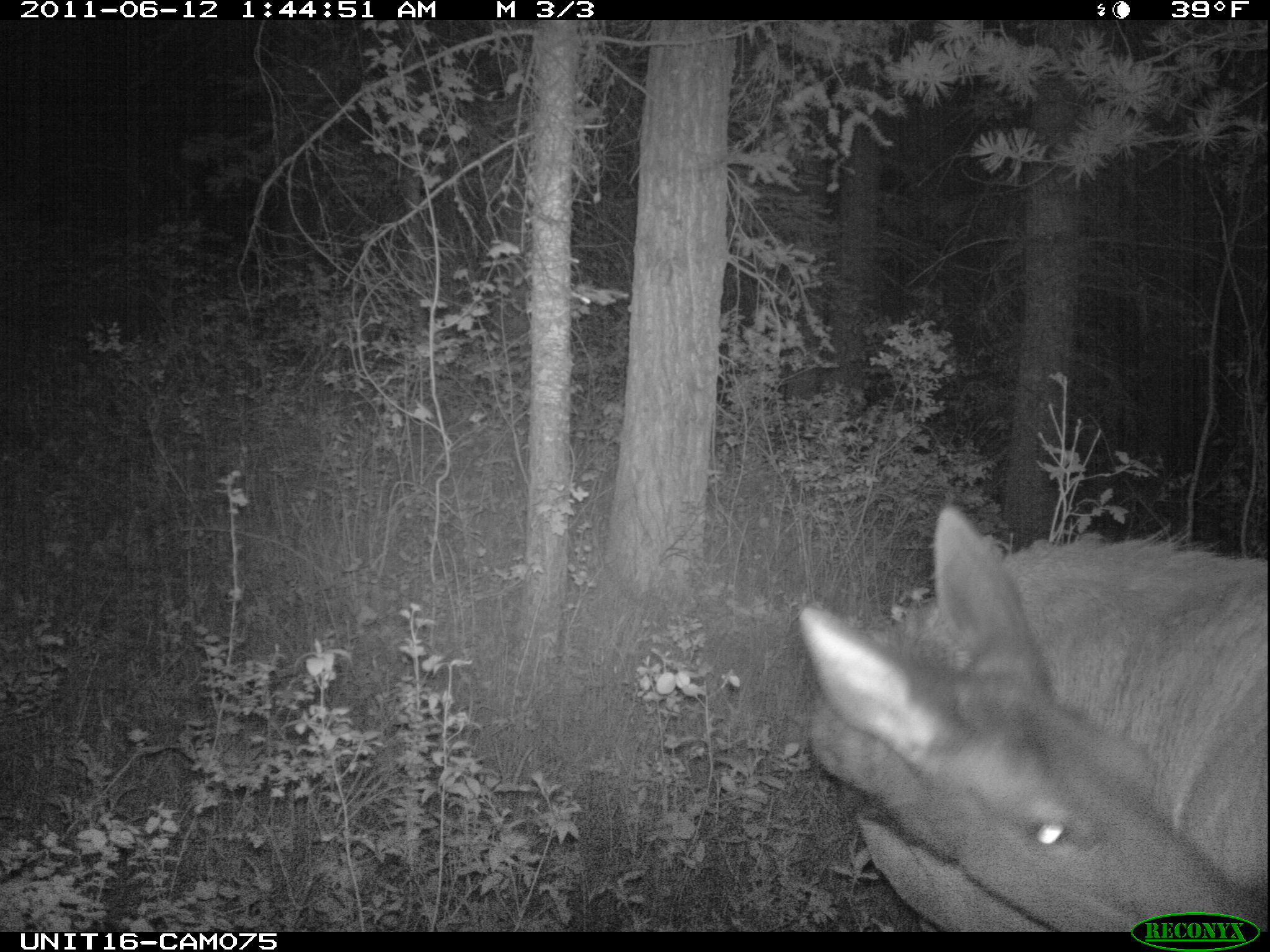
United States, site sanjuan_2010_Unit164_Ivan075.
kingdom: Animalia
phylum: Chordata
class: Mammalia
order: Artiodactyla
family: Cervidae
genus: Cervus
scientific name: Cervus elaphus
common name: red deer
Cervus elaphus (red deer).